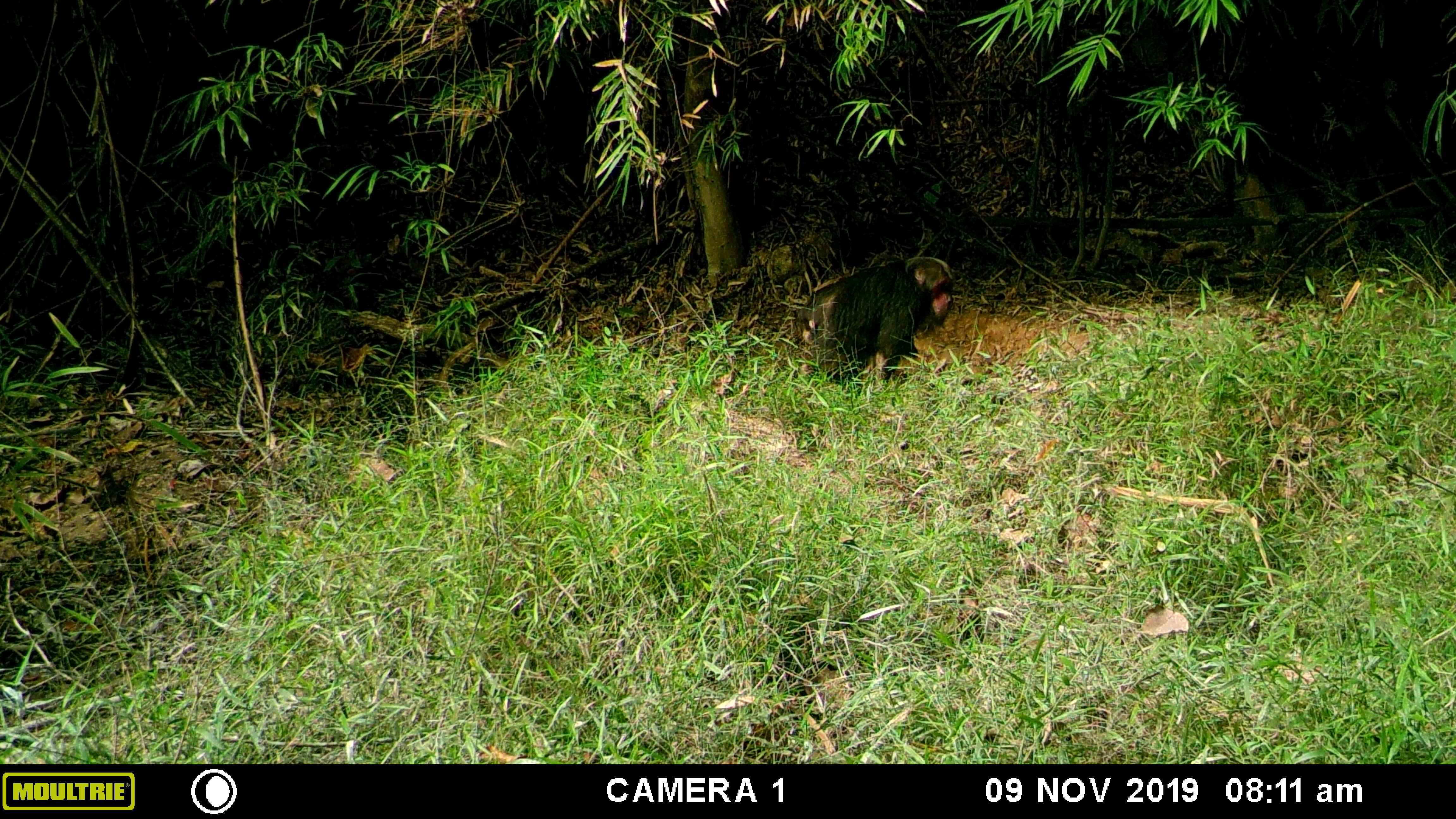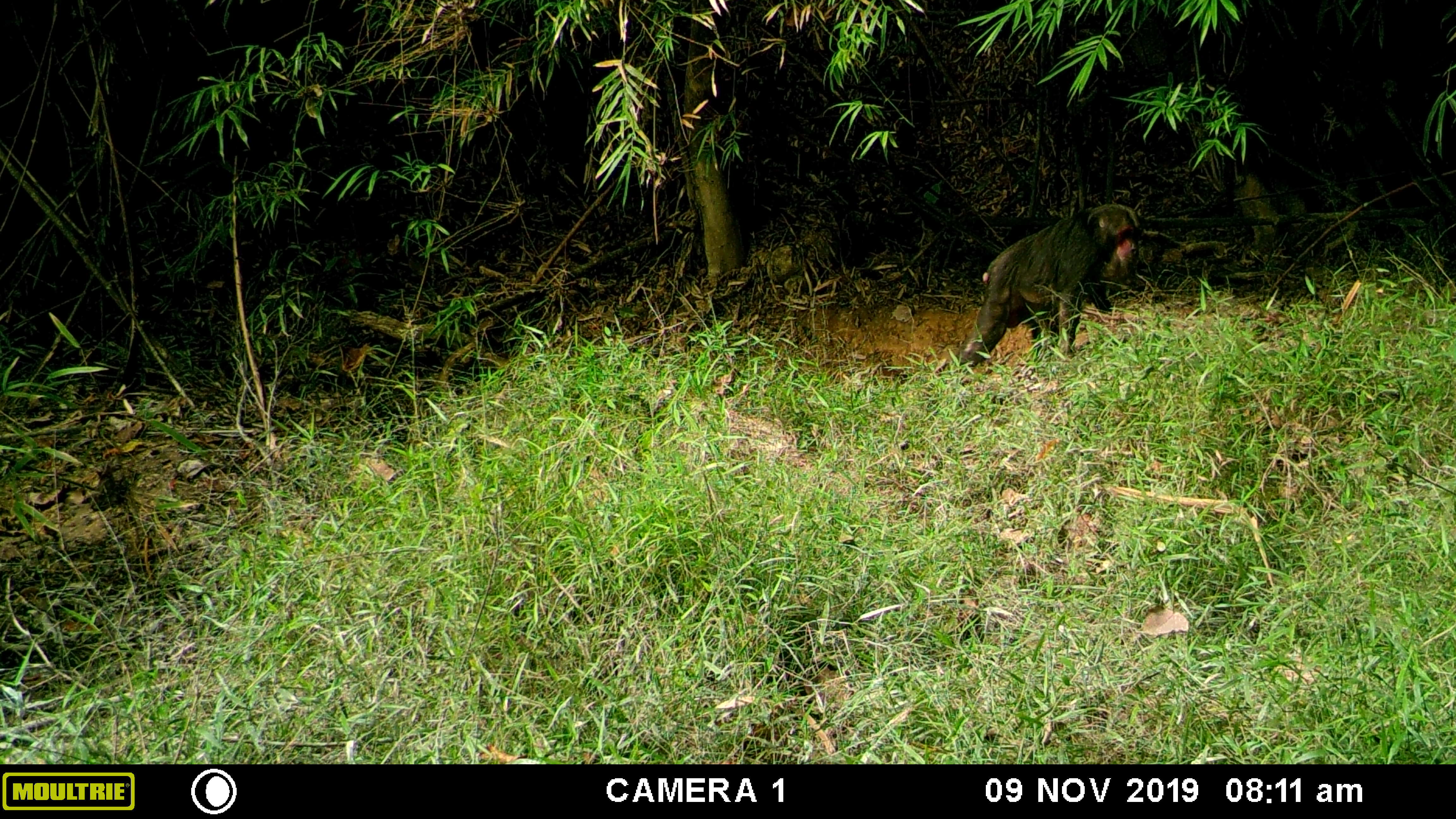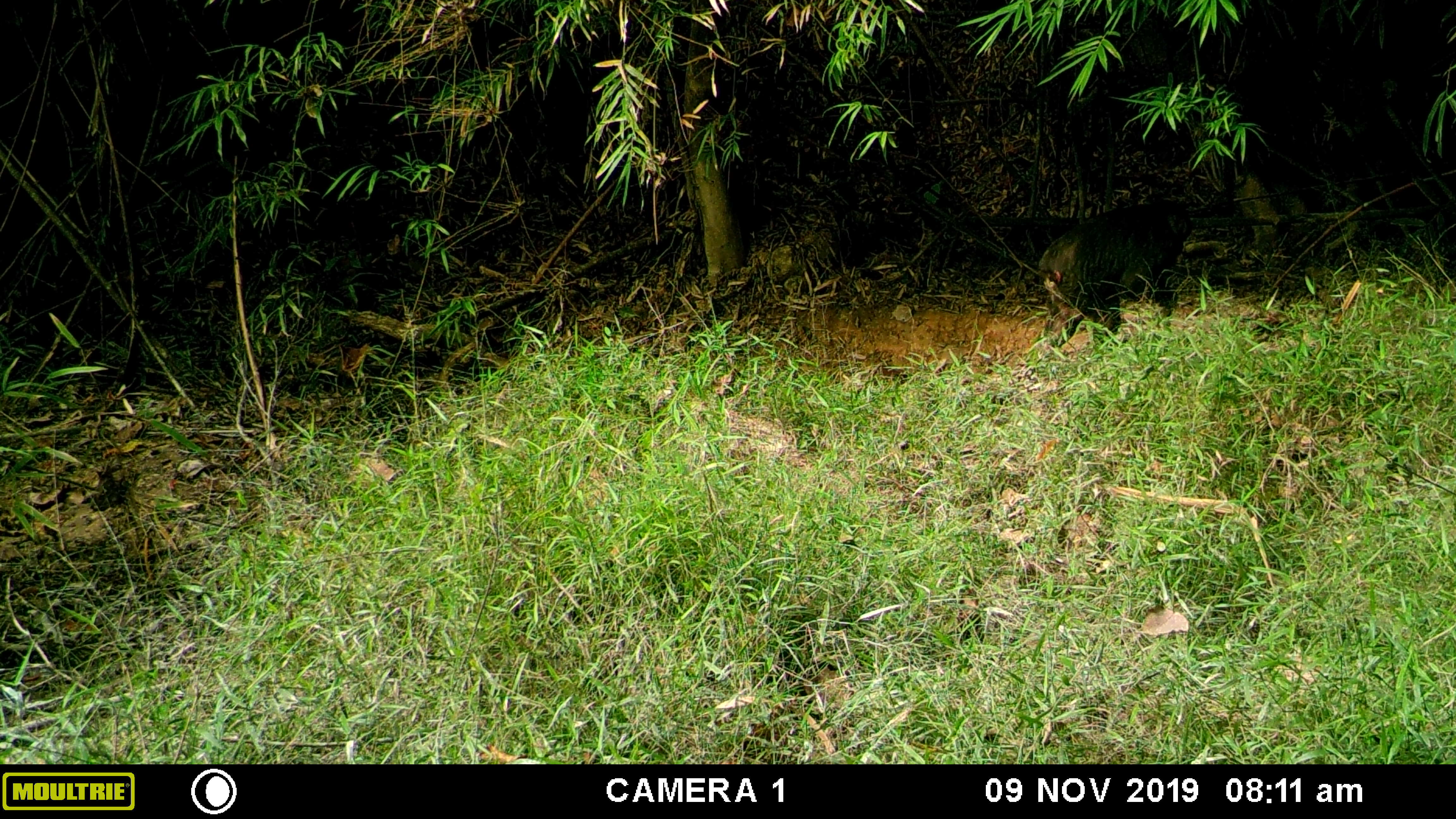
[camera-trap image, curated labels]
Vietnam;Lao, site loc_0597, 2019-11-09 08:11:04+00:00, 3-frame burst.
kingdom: Animalia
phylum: Chordata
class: Mammalia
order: Primates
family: Cercopithecidae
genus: Macaca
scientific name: Macaca arctoides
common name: stump-tailed macaque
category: stump tailed macaque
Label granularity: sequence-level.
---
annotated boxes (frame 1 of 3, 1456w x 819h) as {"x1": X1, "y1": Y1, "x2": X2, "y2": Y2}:
stump tailed macaque: {"x1": 793, "y1": 257, "x2": 954, "y2": 386}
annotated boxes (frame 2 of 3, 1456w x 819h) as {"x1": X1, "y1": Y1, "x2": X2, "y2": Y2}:
stump tailed macaque: {"x1": 954, "y1": 203, "x2": 1142, "y2": 372}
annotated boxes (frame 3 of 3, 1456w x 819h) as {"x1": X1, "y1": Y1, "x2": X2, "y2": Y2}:
stump tailed macaque: {"x1": 1038, "y1": 201, "x2": 1195, "y2": 347}